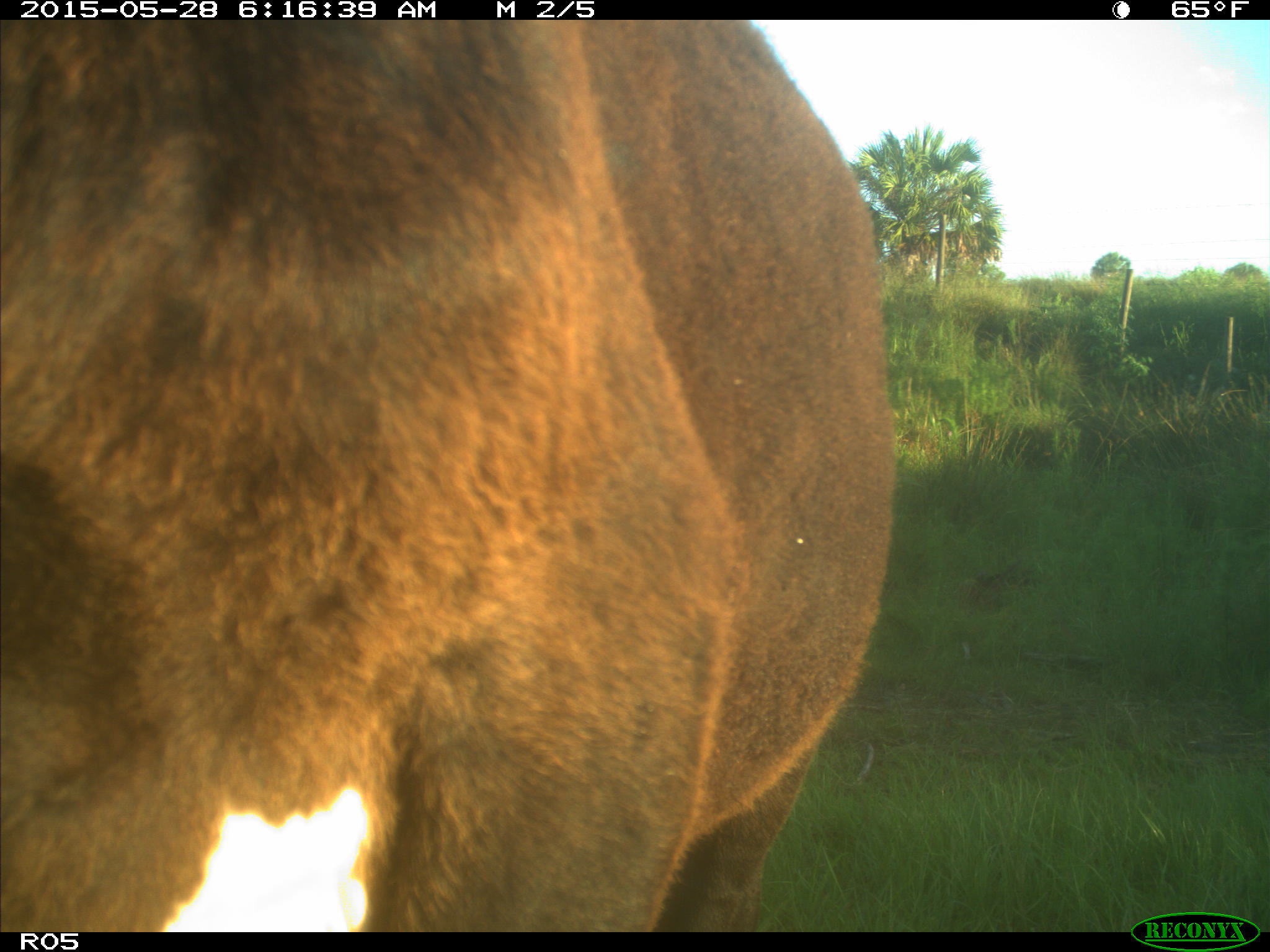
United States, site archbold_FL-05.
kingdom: Animalia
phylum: Chordata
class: Mammalia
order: Artiodactyla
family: Bovidae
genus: Bos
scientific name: Bos taurus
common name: domestic cow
Bos taurus (domestic cow).